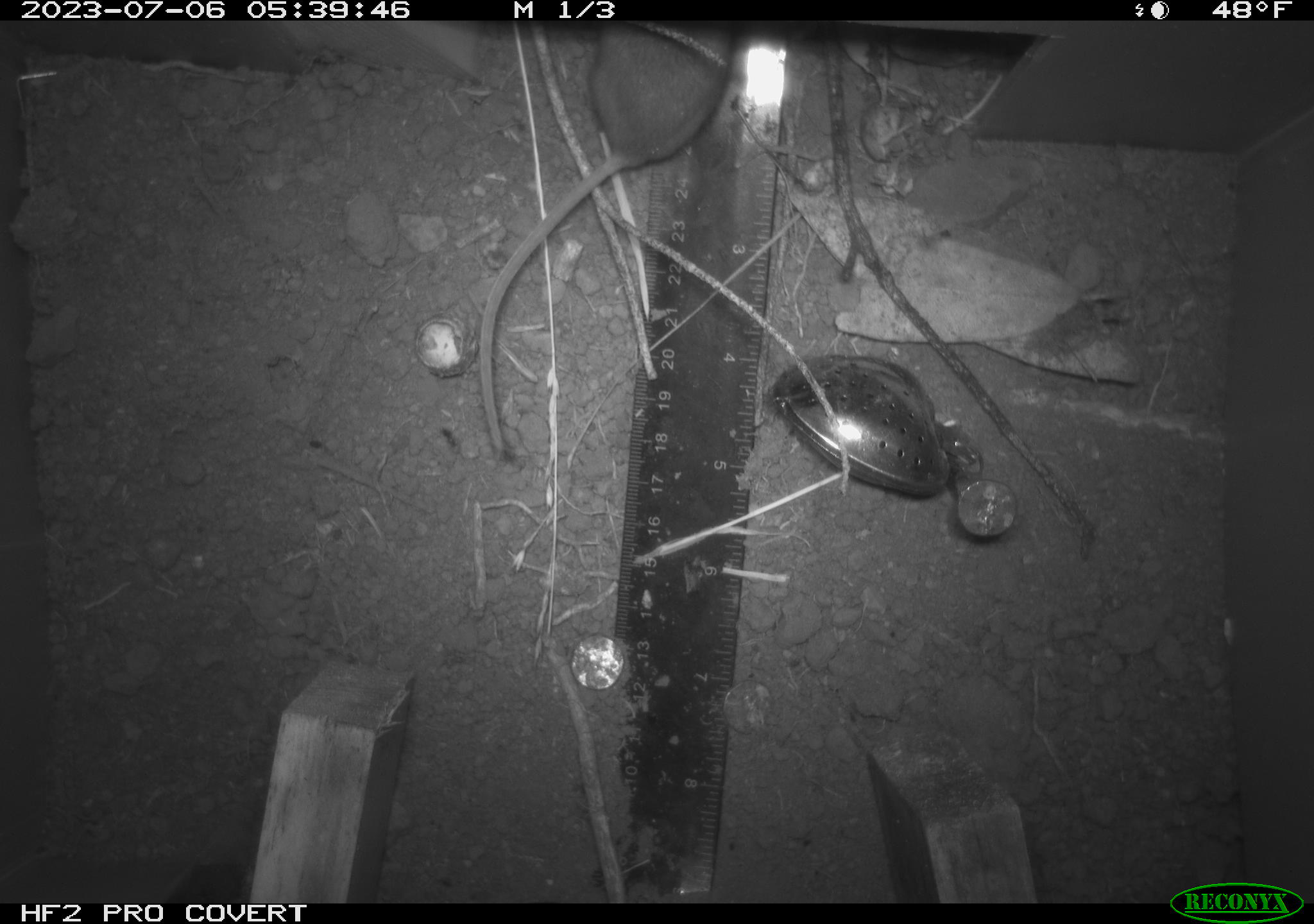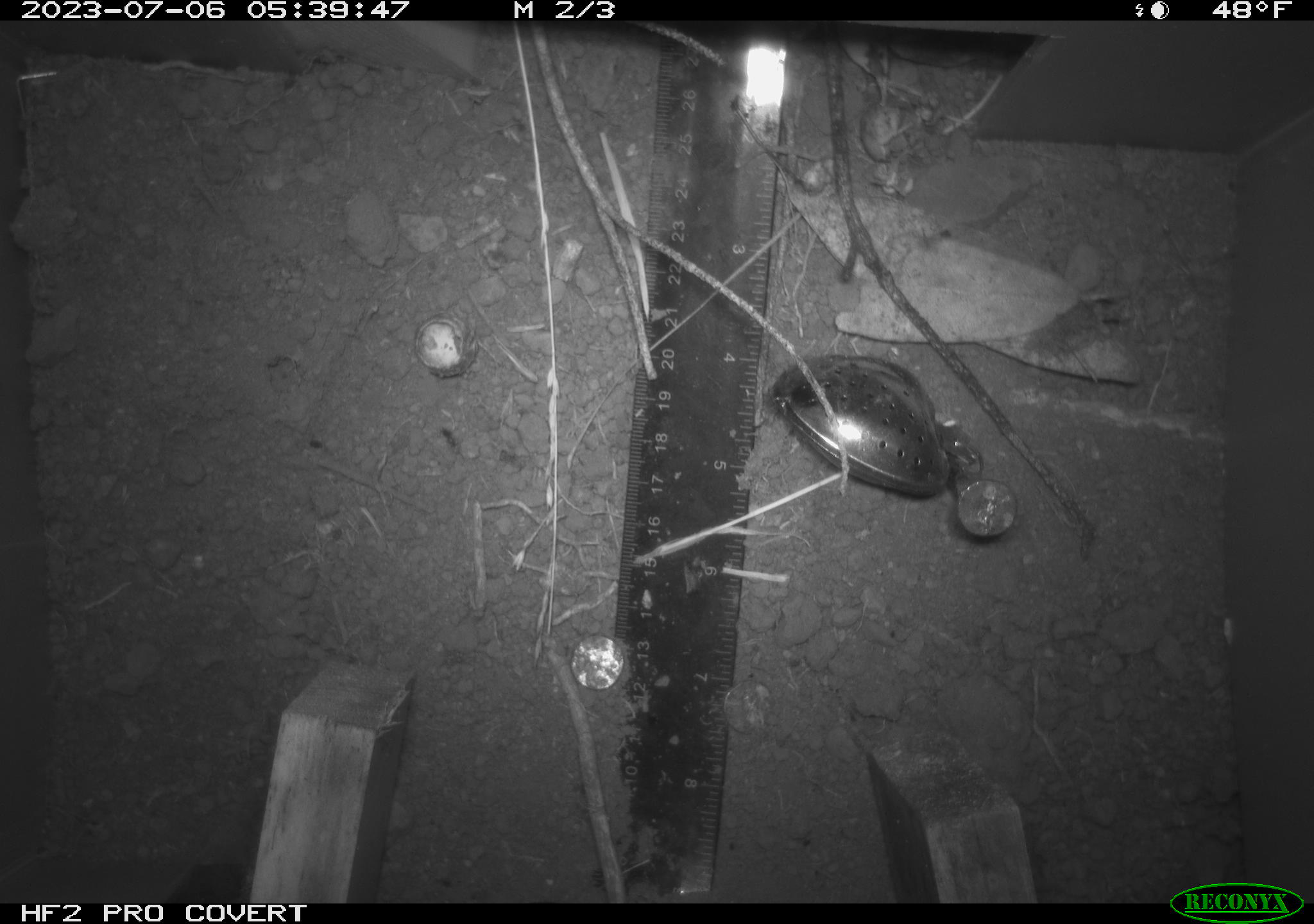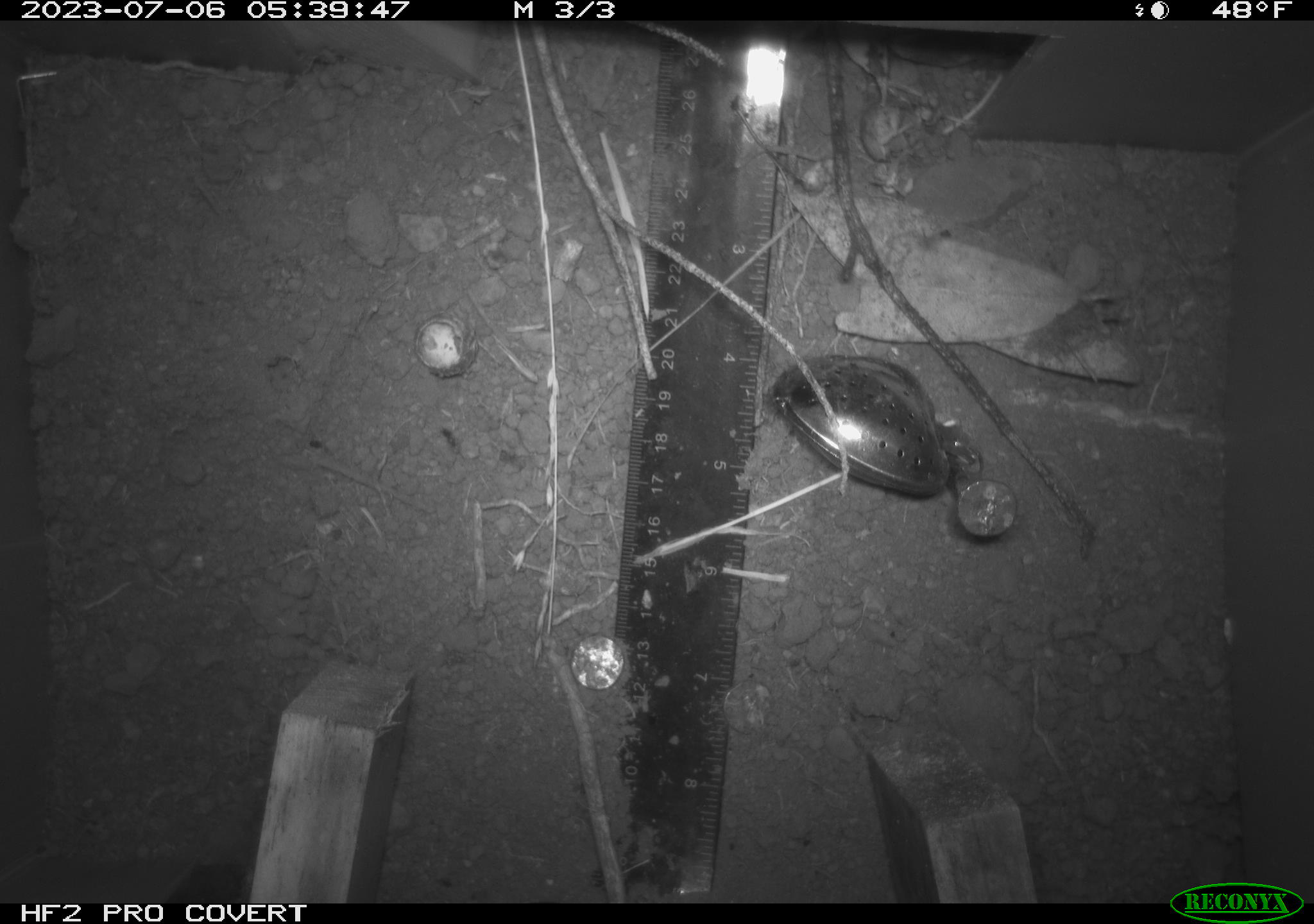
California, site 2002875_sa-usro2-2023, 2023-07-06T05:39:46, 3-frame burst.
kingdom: Animalia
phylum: Chordata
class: Mammalia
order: Rodentia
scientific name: Rodentia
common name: mouse species